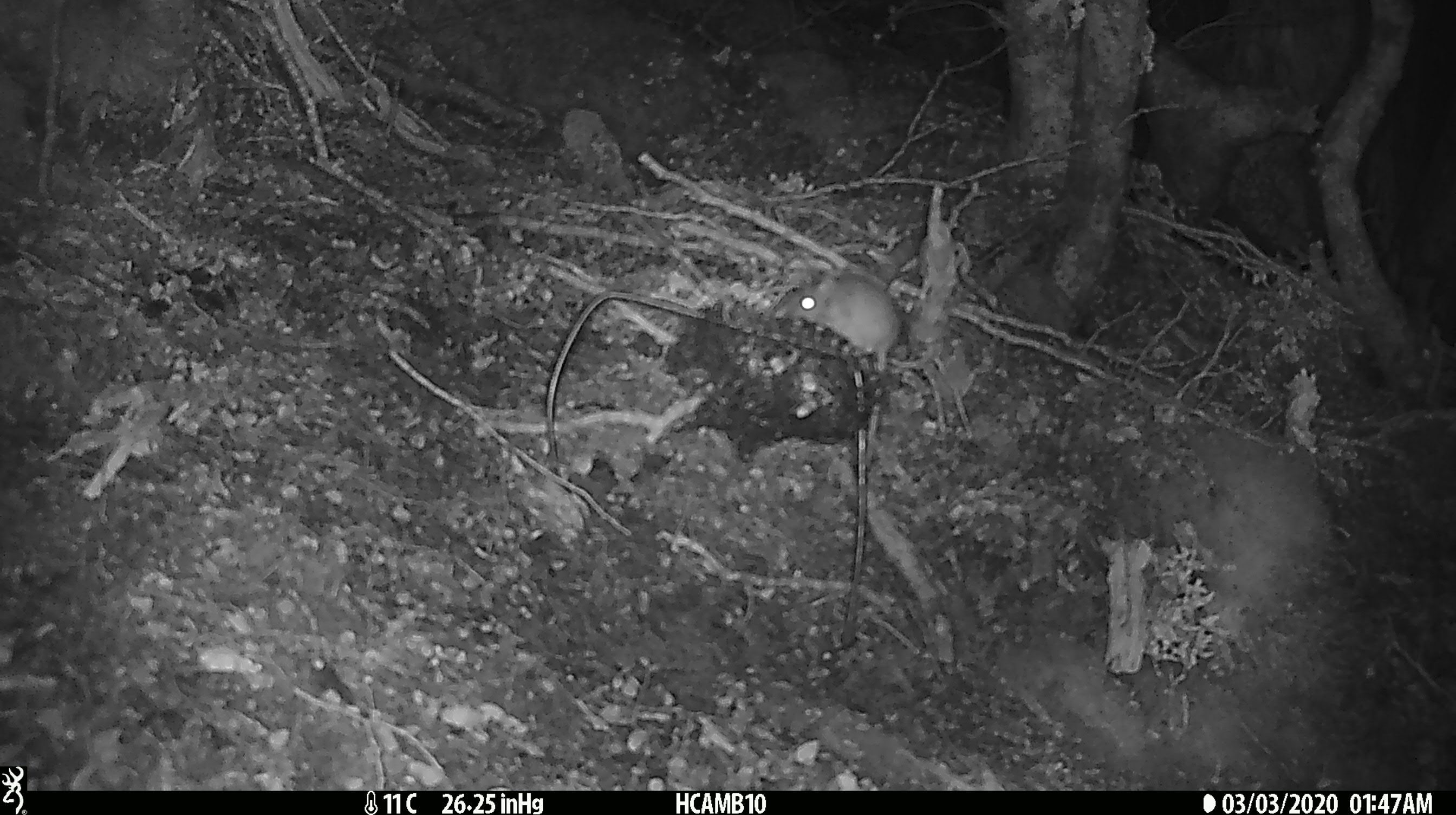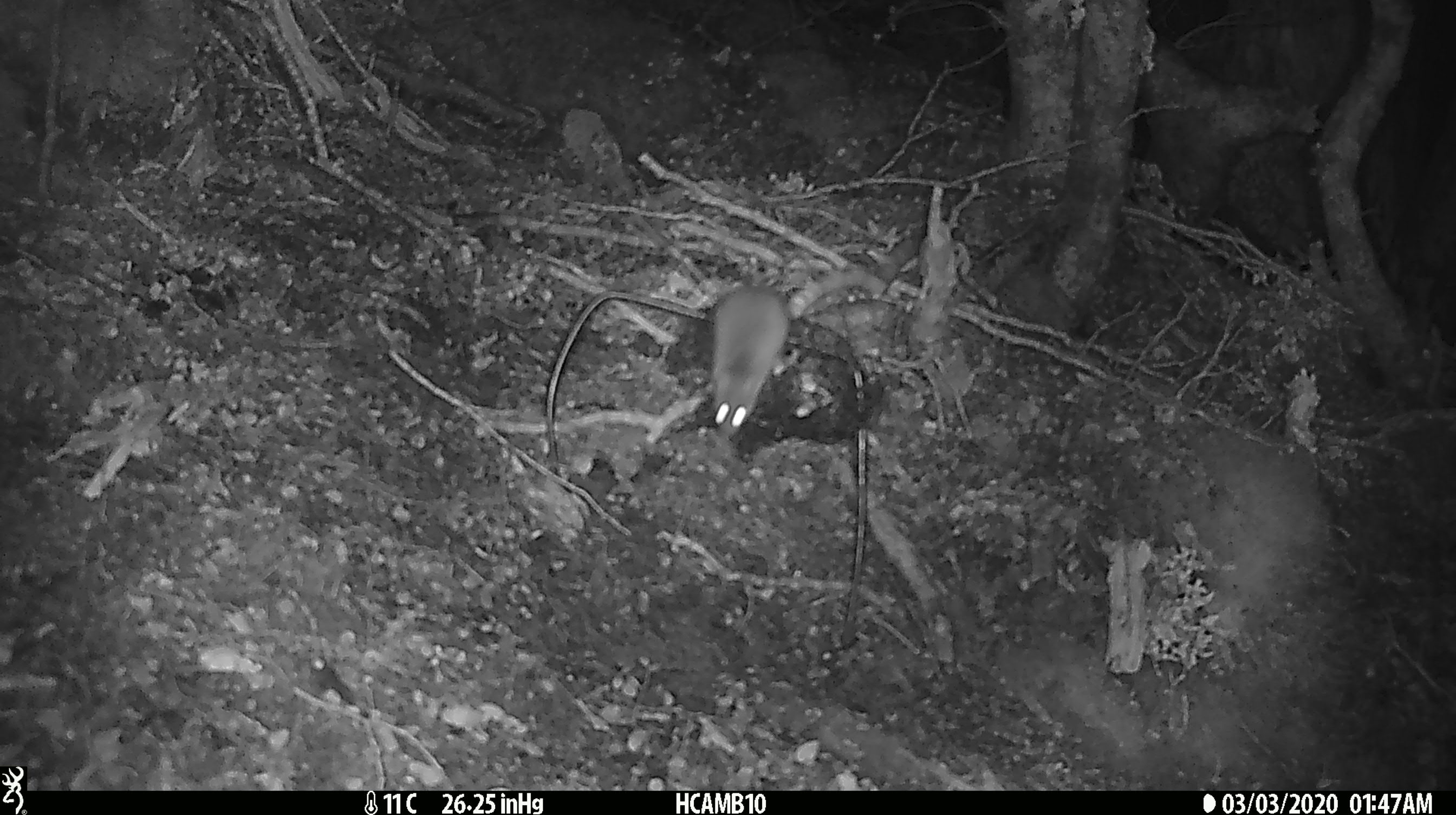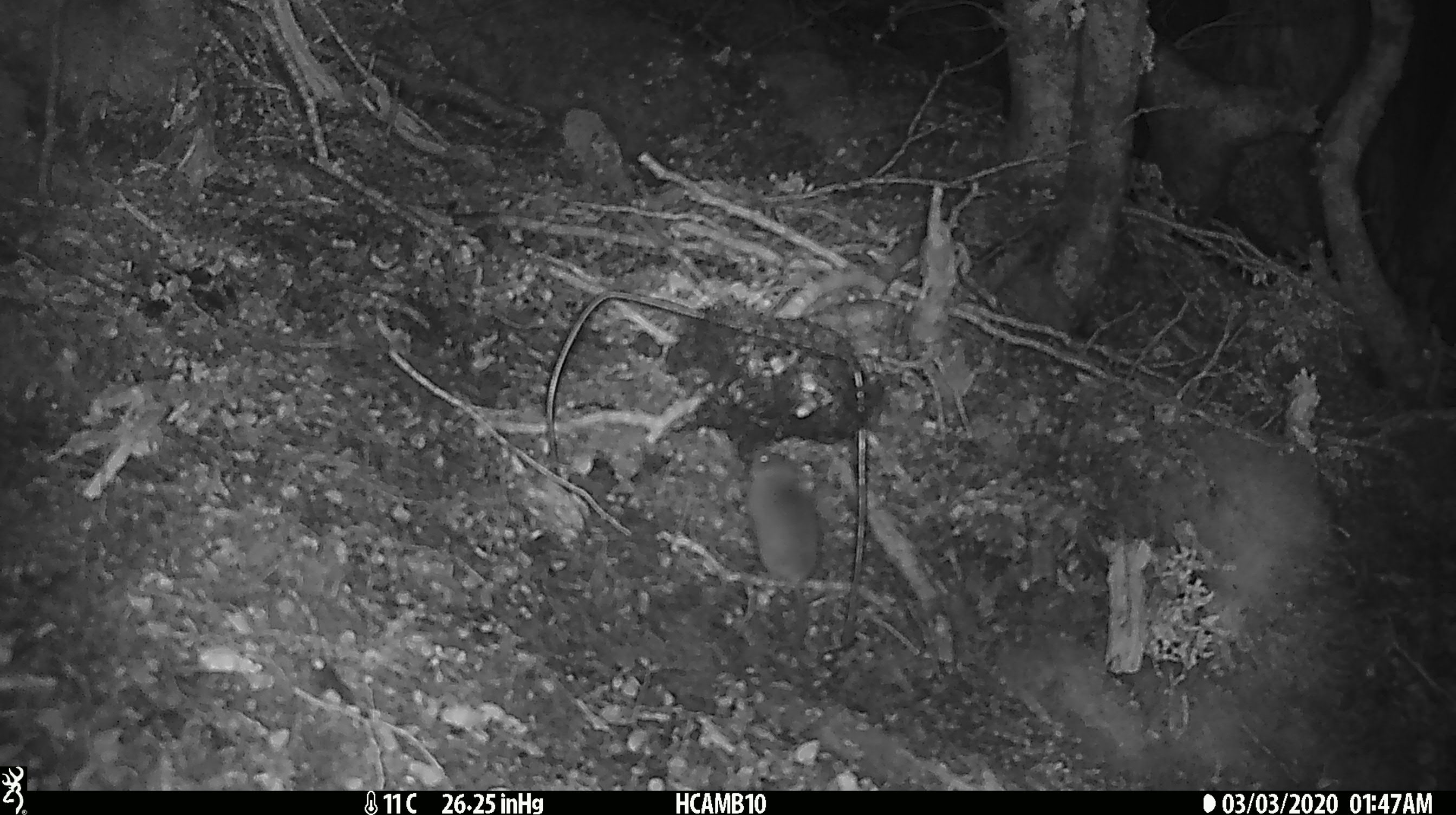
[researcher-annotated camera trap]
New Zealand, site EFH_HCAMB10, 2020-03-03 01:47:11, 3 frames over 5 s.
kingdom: Animalia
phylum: Chordata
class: Mammalia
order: Rodentia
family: Muridae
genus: Mus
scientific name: Mus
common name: mouse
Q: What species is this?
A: Mouse (Mus).